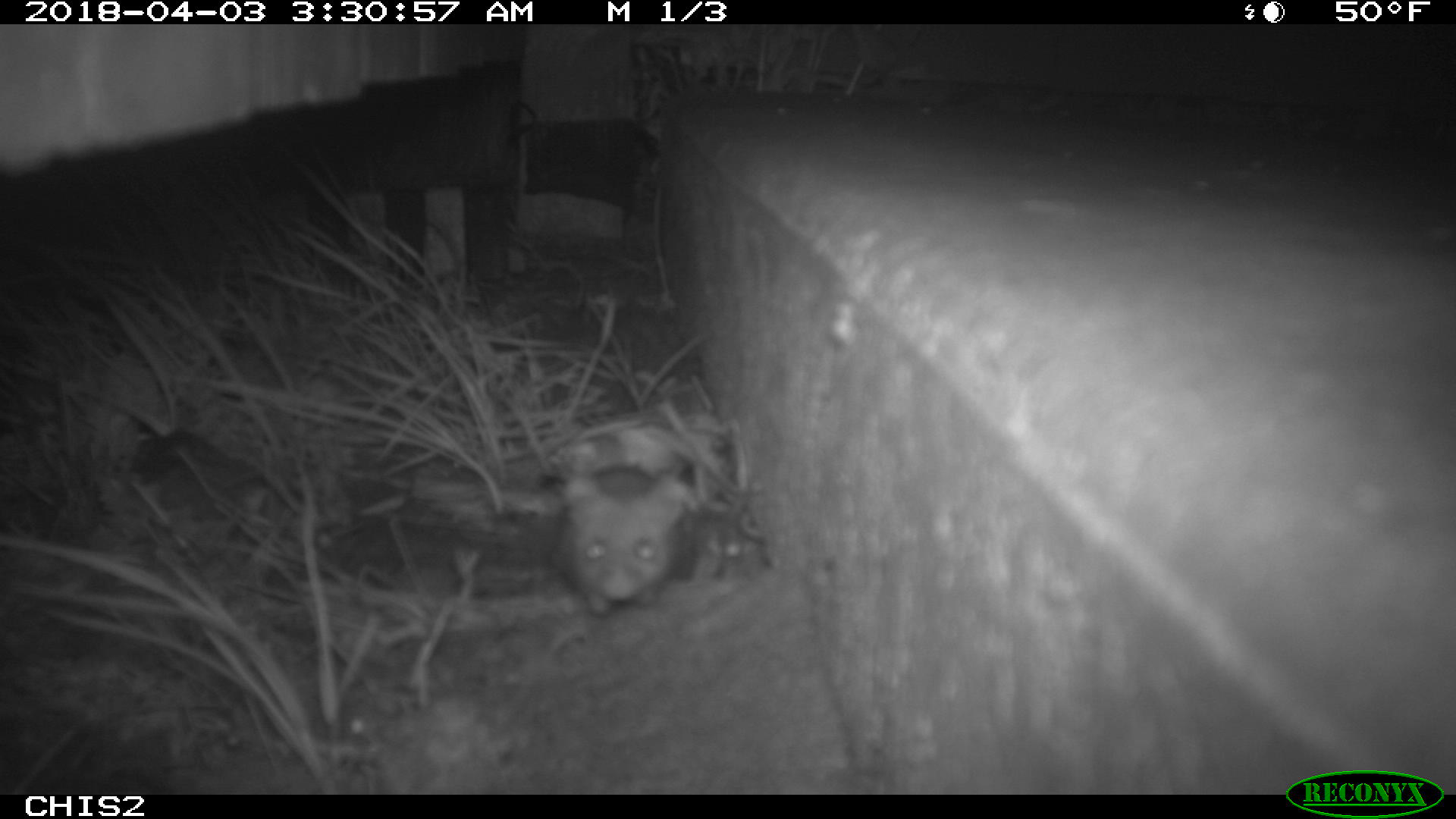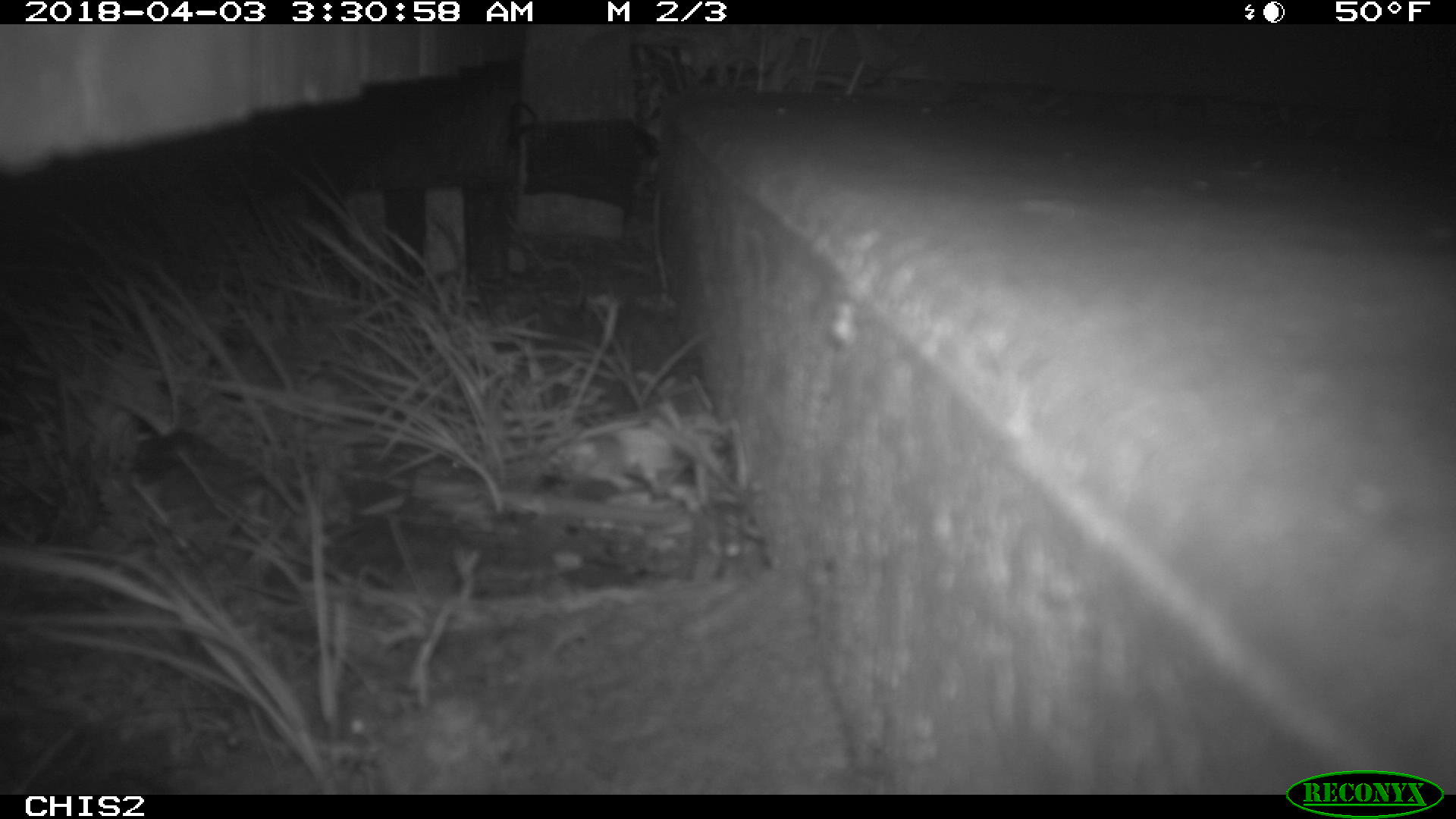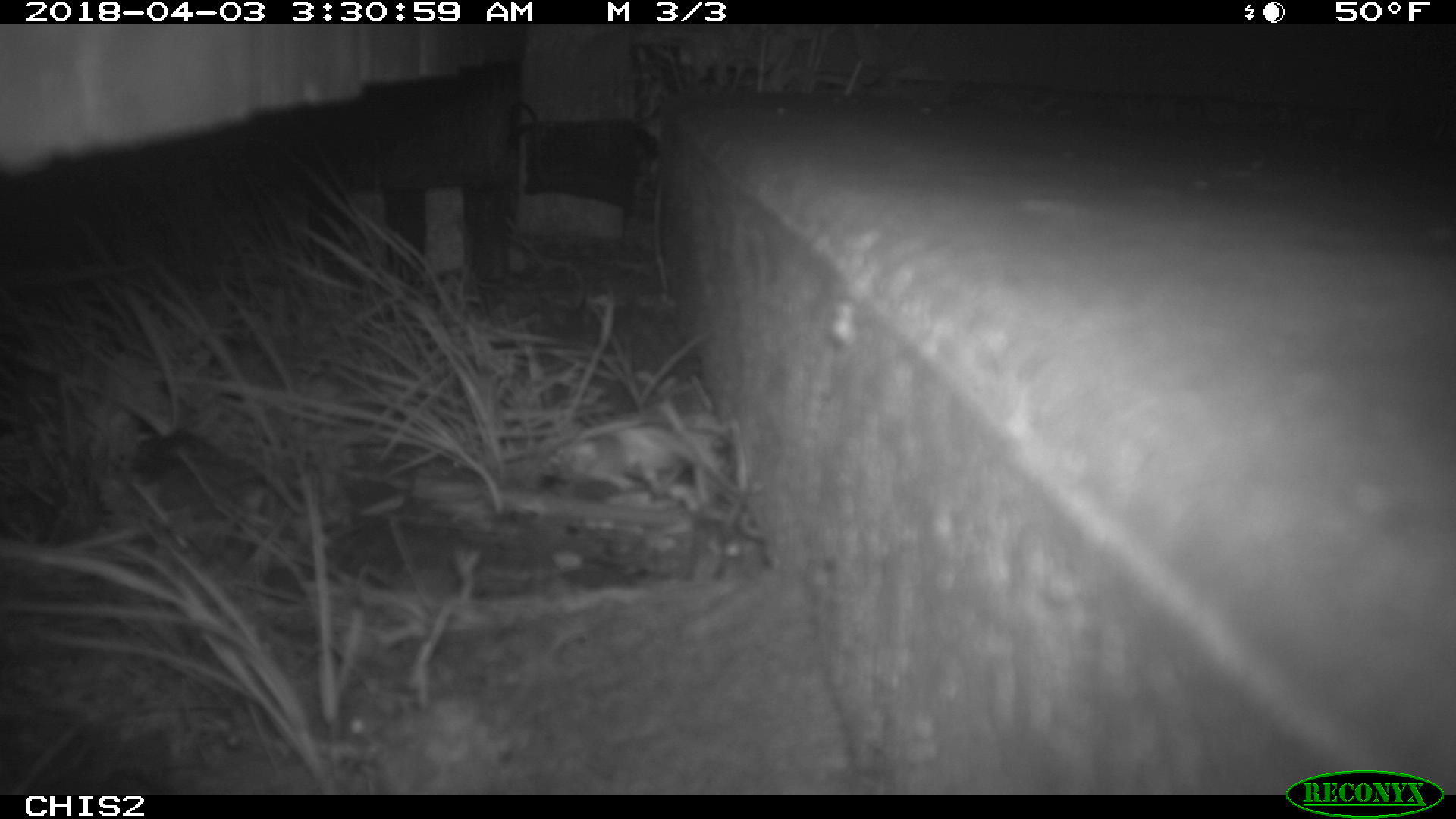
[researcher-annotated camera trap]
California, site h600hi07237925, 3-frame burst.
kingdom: Animalia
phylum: Chordata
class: Mammalia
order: Rodentia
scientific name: Rodentia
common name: rodent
Rodent (Rodentia).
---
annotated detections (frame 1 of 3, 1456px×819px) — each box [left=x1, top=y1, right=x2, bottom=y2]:
rodent: [left=557, top=464, right=690, bottom=617]